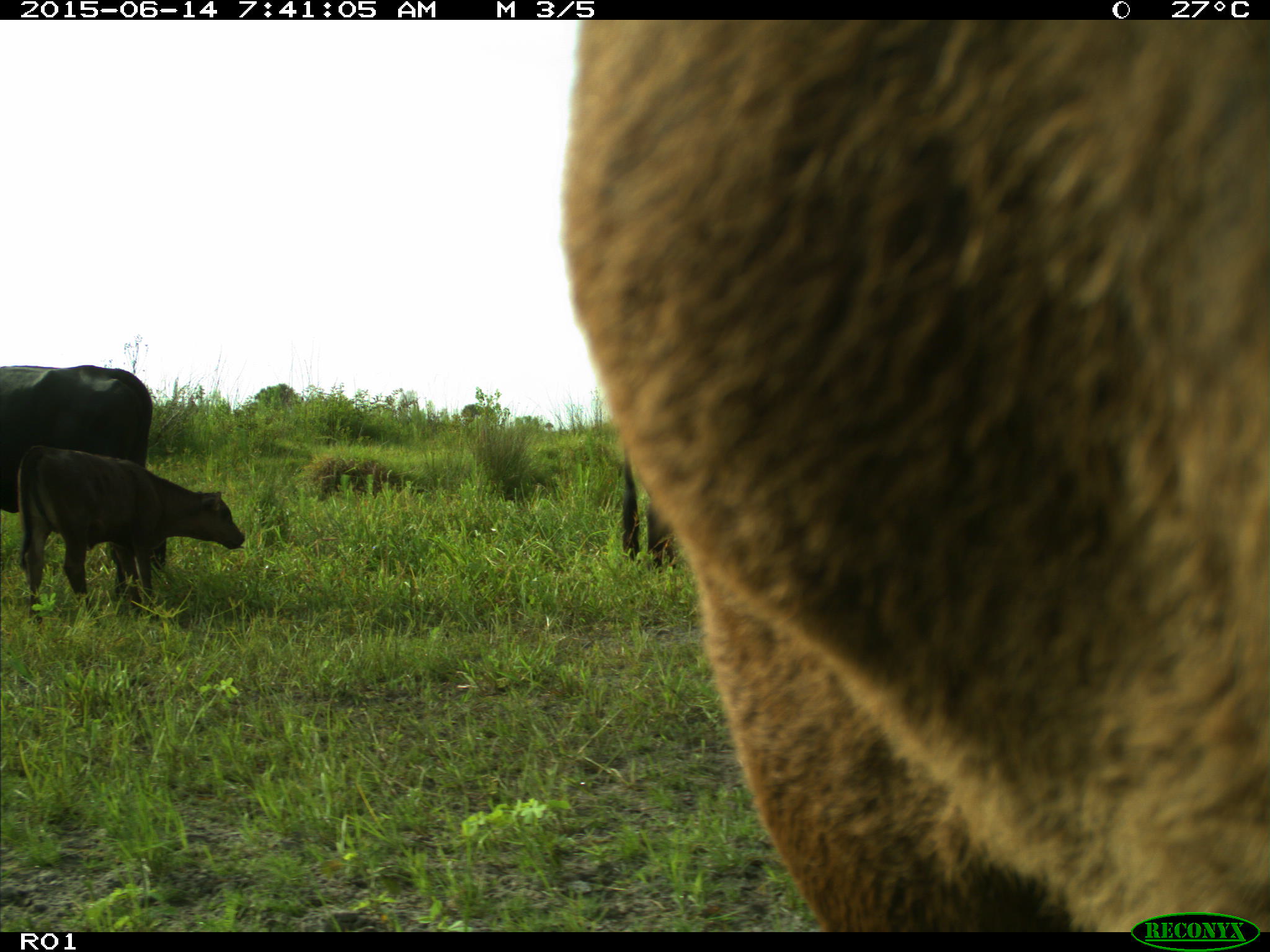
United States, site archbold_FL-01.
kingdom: Animalia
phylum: Chordata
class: Mammalia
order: Artiodactyla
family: Bovidae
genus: Bos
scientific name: Bos taurus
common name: domestic cow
Bos taurus (domestic cow).